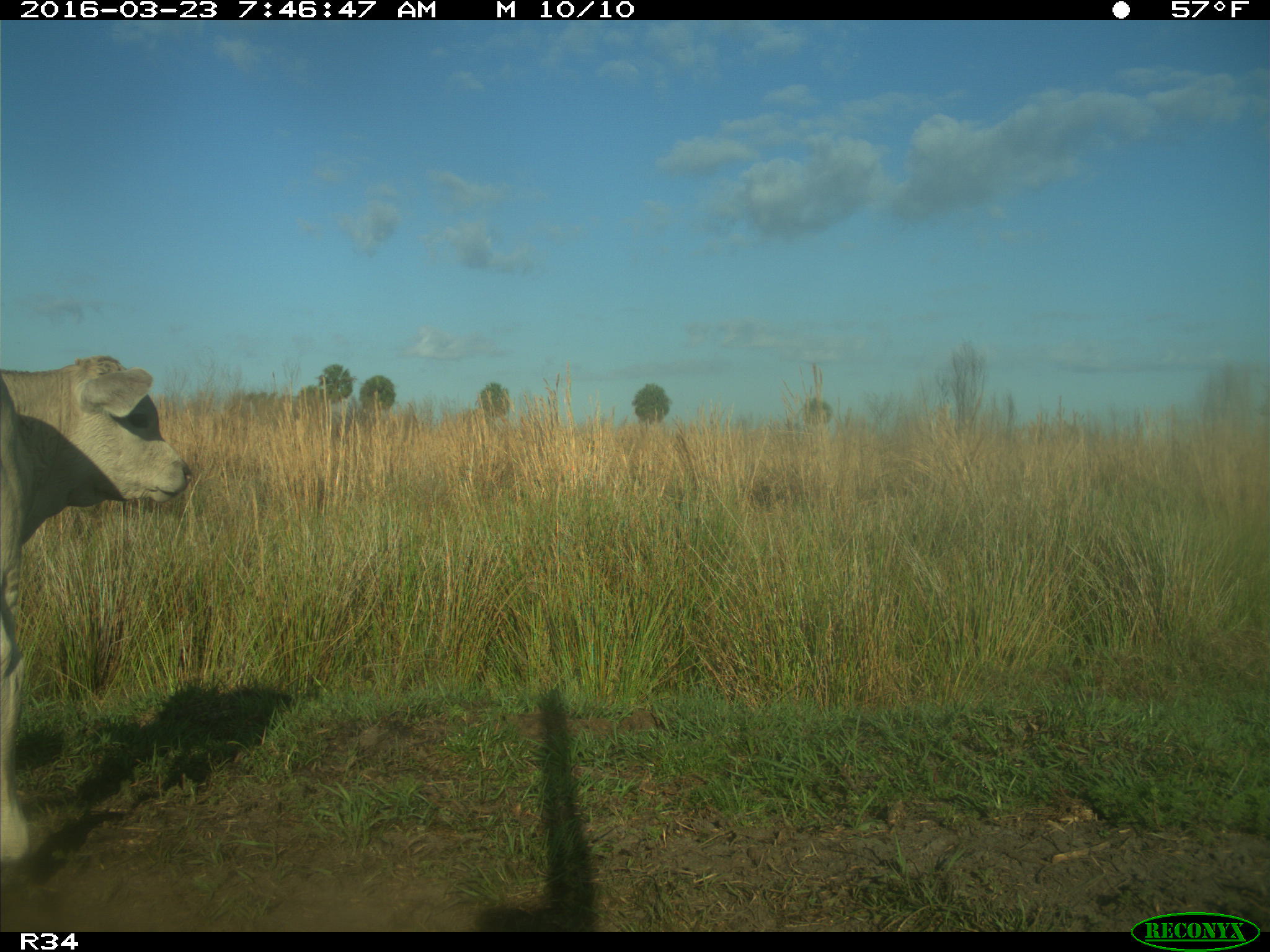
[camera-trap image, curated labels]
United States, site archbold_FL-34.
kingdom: Animalia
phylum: Chordata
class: Mammalia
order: Artiodactyla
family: Bovidae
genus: Bos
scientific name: Bos taurus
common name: domestic cow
Bos taurus (domestic cow).